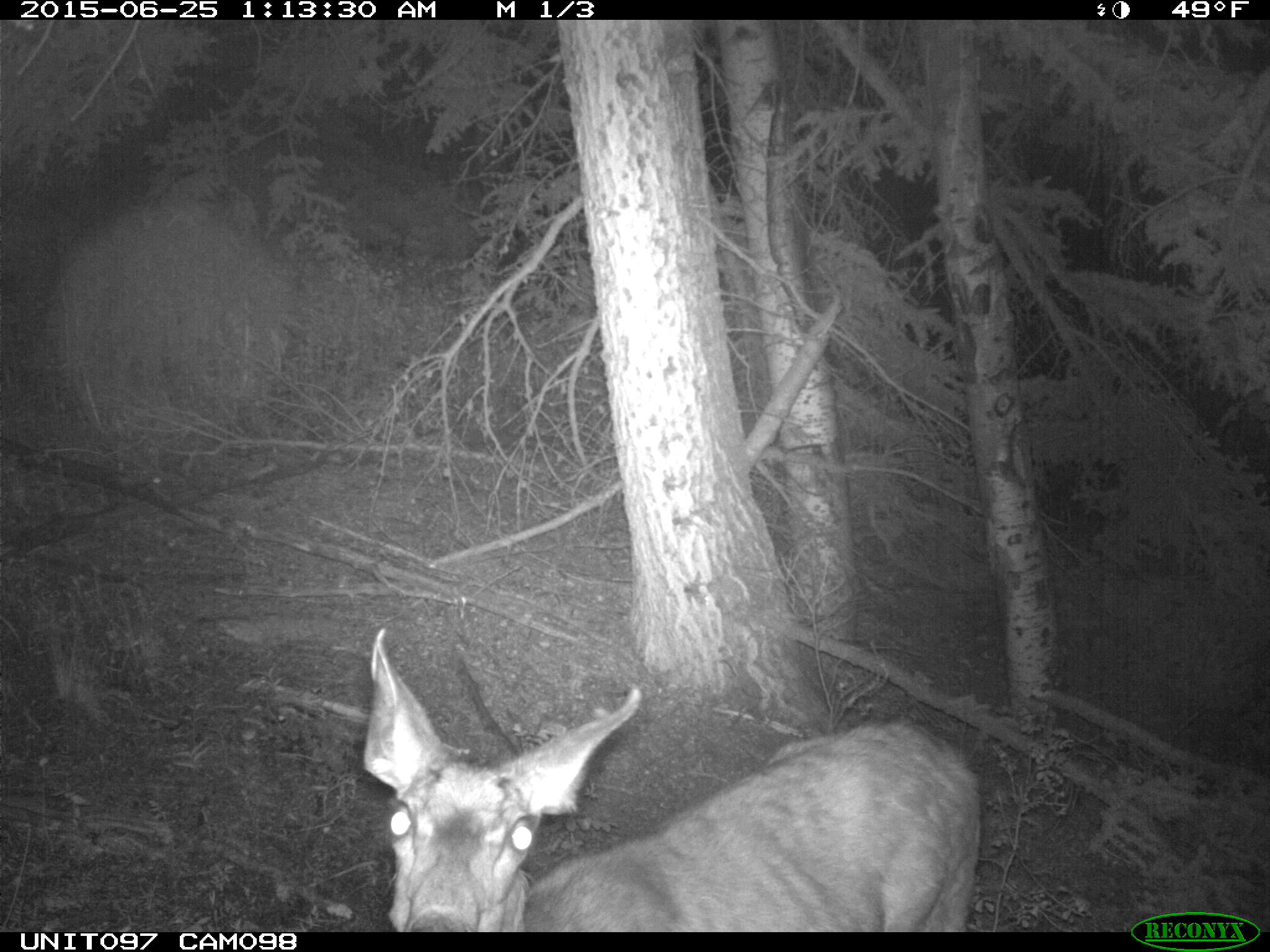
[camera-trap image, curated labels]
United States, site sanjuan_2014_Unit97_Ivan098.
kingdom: Animalia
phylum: Chordata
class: Mammalia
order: Artiodactyla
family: Cervidae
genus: Odocoileus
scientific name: Odocoileus hemionus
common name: mule deer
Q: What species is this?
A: Odocoileus hemionus (mule deer).